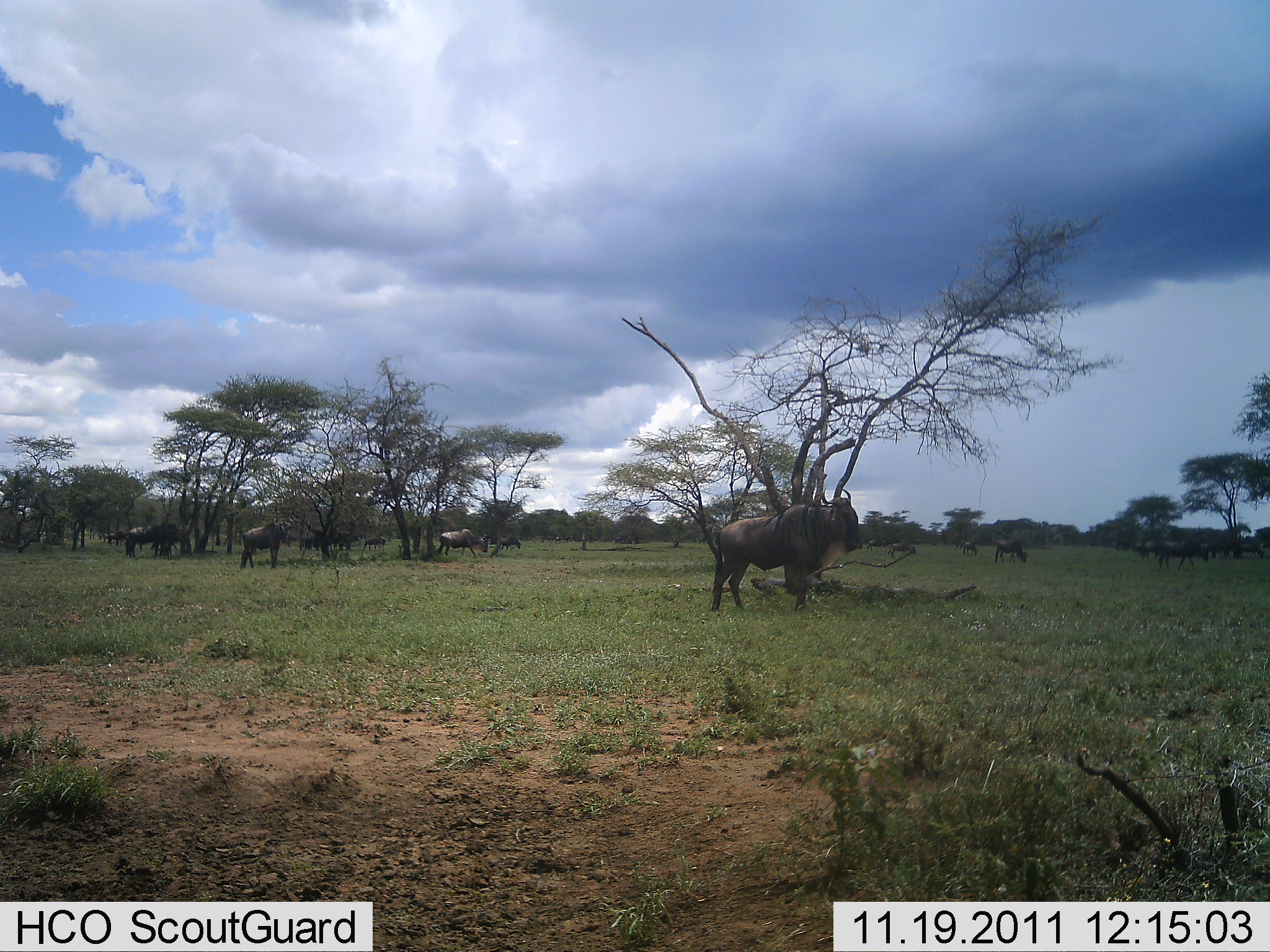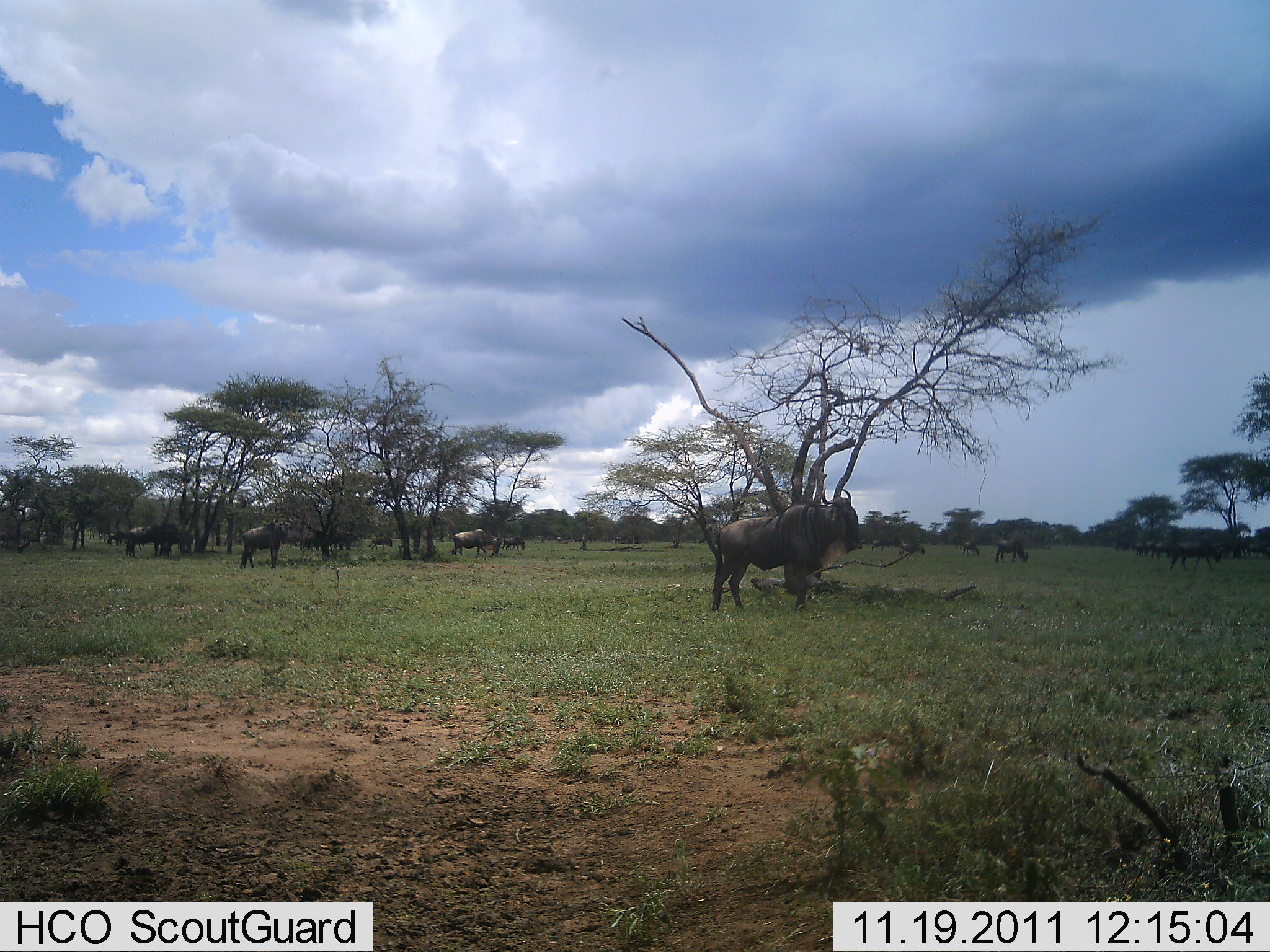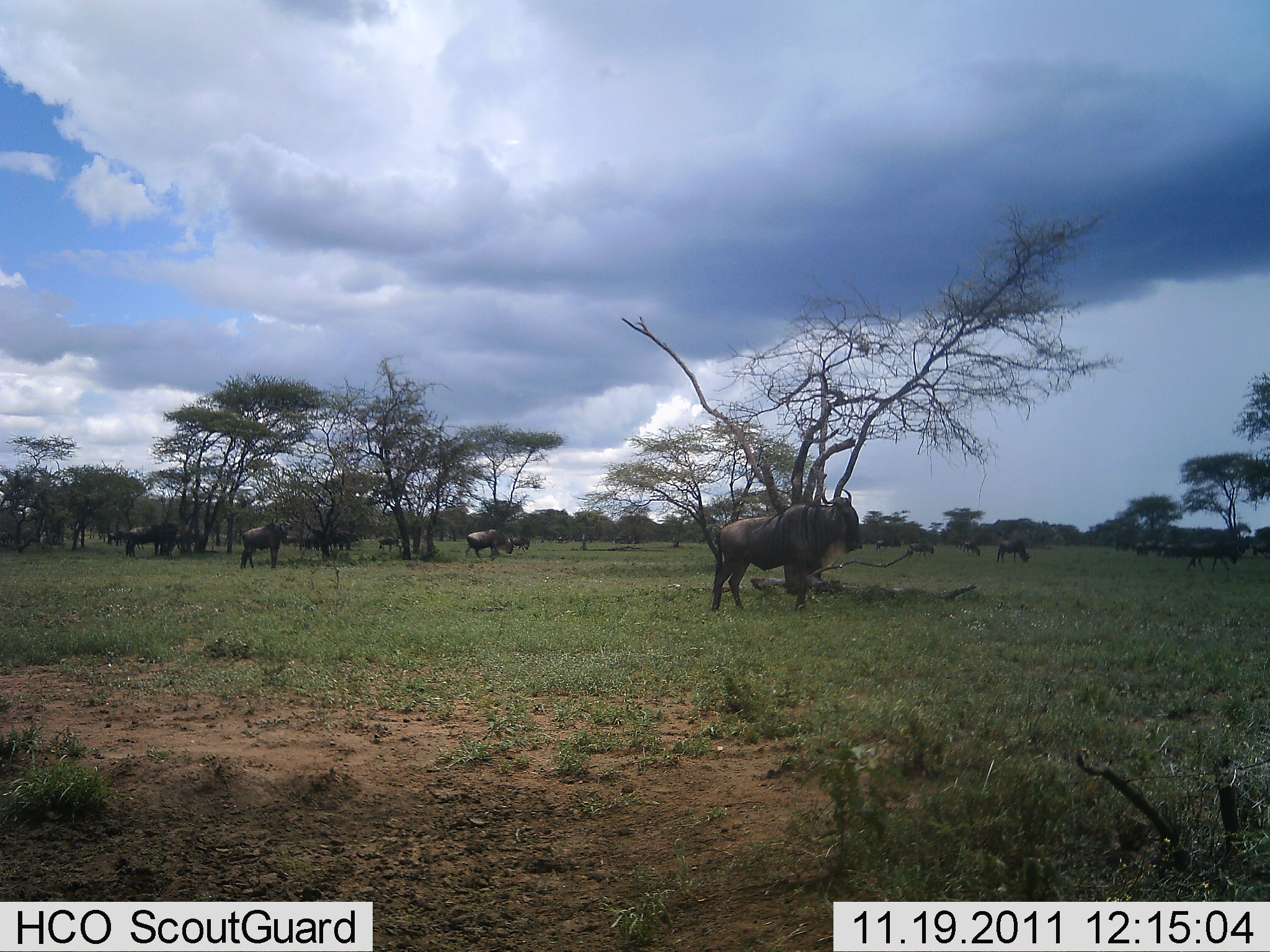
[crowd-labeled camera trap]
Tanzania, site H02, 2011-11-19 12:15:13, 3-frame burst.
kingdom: Animalia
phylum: Chordata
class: Mammalia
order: Artiodactyla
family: Bovidae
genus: Connochaetes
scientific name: Connochaetes taurinus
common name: blue wildebeest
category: wildebeest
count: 11-50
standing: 100%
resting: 0%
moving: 70%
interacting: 0%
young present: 0%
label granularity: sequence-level